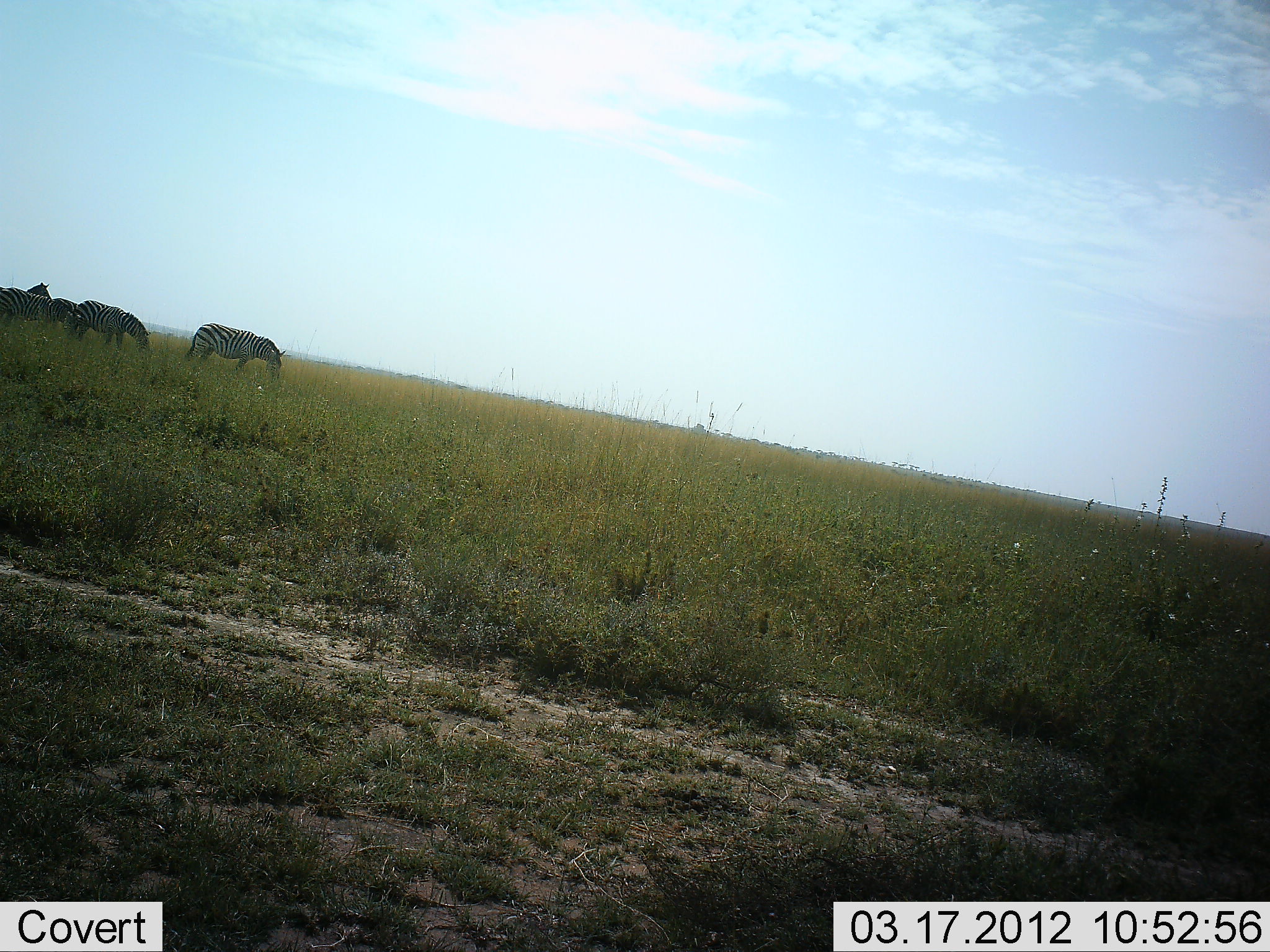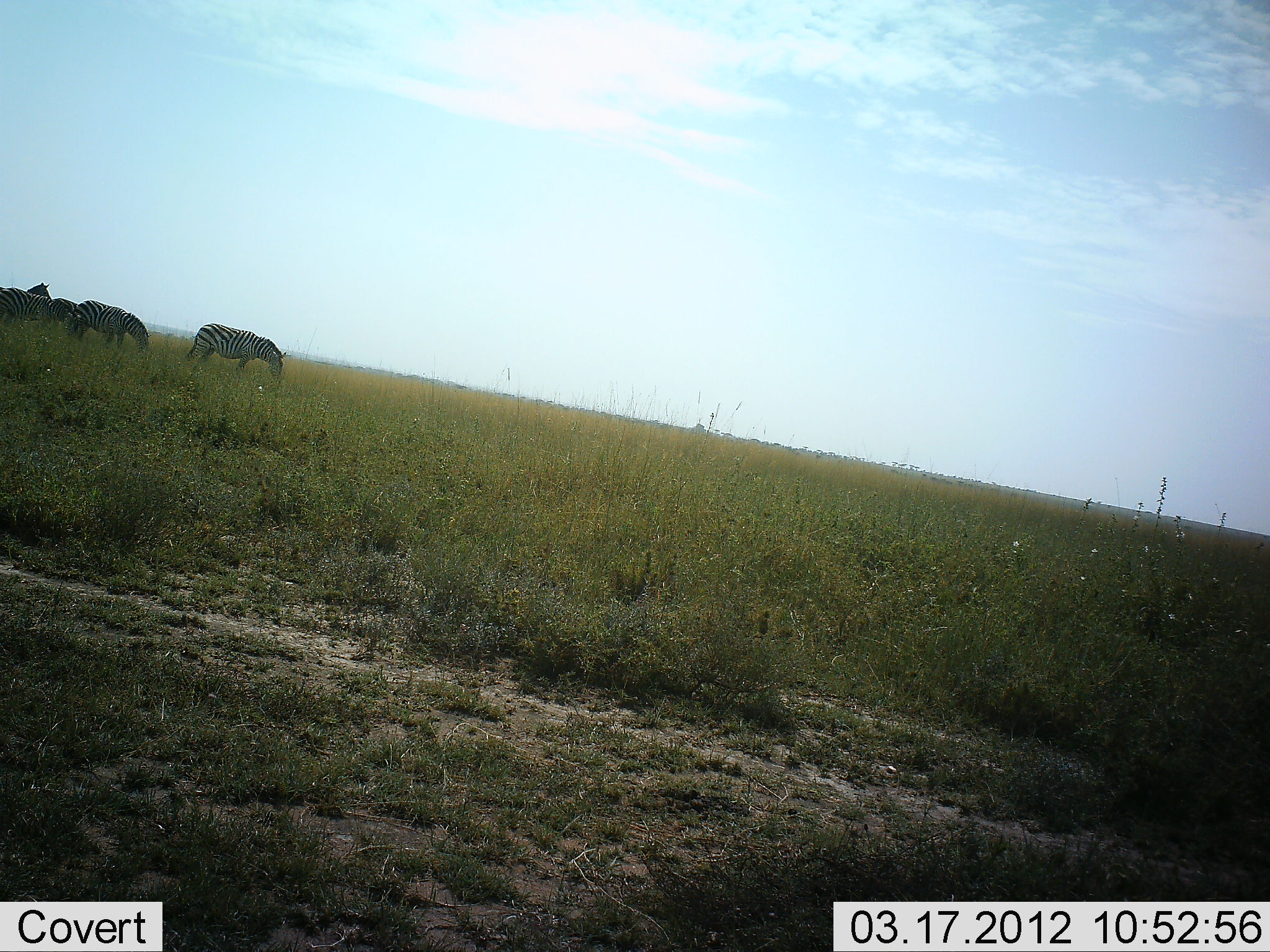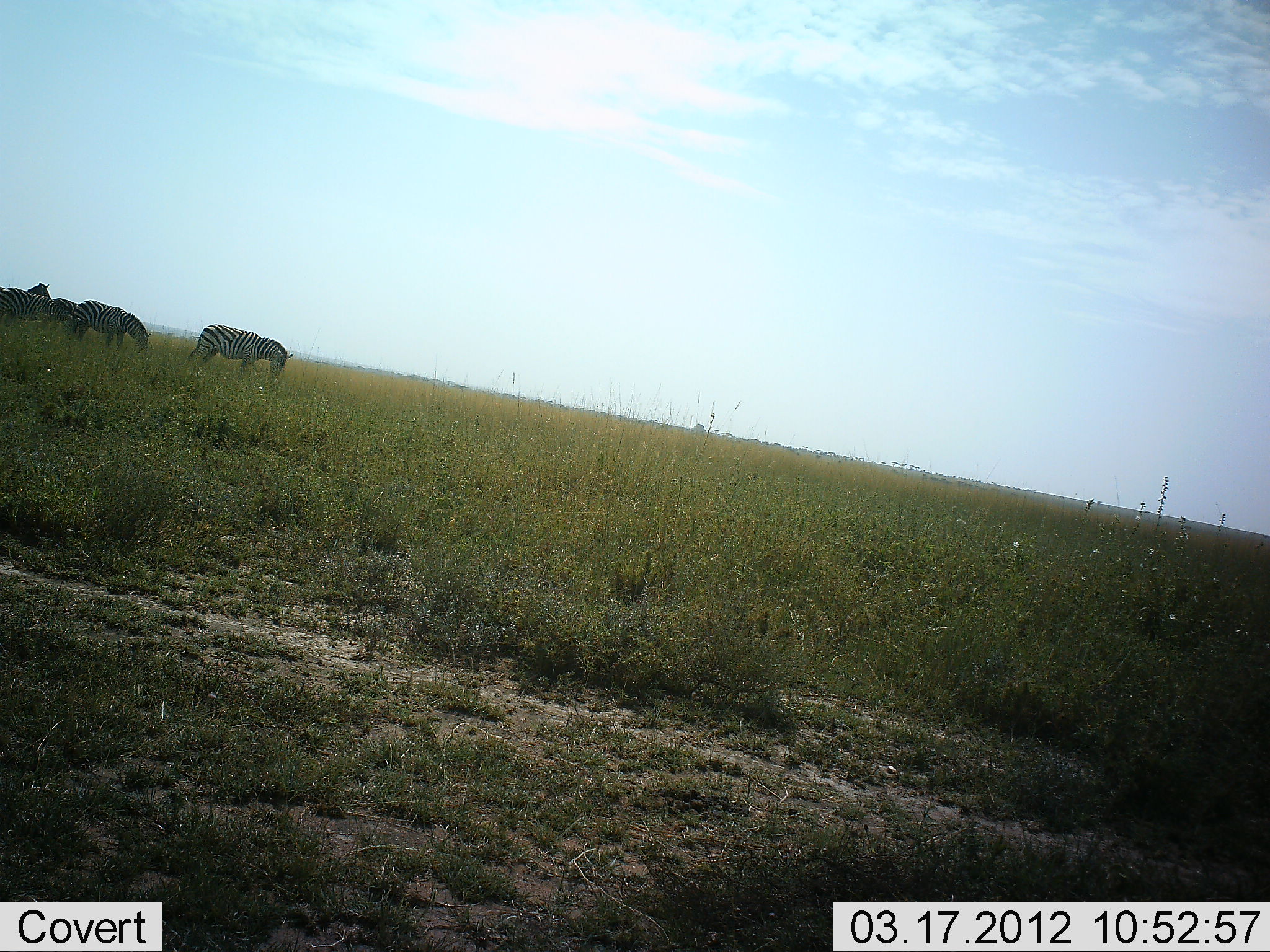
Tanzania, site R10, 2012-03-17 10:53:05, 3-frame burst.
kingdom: Animalia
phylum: Chordata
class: Mammalia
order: Perissodactyla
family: Equidae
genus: Equus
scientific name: Equus quagga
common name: plains zebra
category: zebra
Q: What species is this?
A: Zebra (plains zebra) (Equus quagga).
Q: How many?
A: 4.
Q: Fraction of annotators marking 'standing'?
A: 54%.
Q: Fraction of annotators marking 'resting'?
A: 0%.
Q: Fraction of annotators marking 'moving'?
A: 8%.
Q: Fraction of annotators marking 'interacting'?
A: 0%.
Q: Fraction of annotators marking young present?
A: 0%.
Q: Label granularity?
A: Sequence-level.